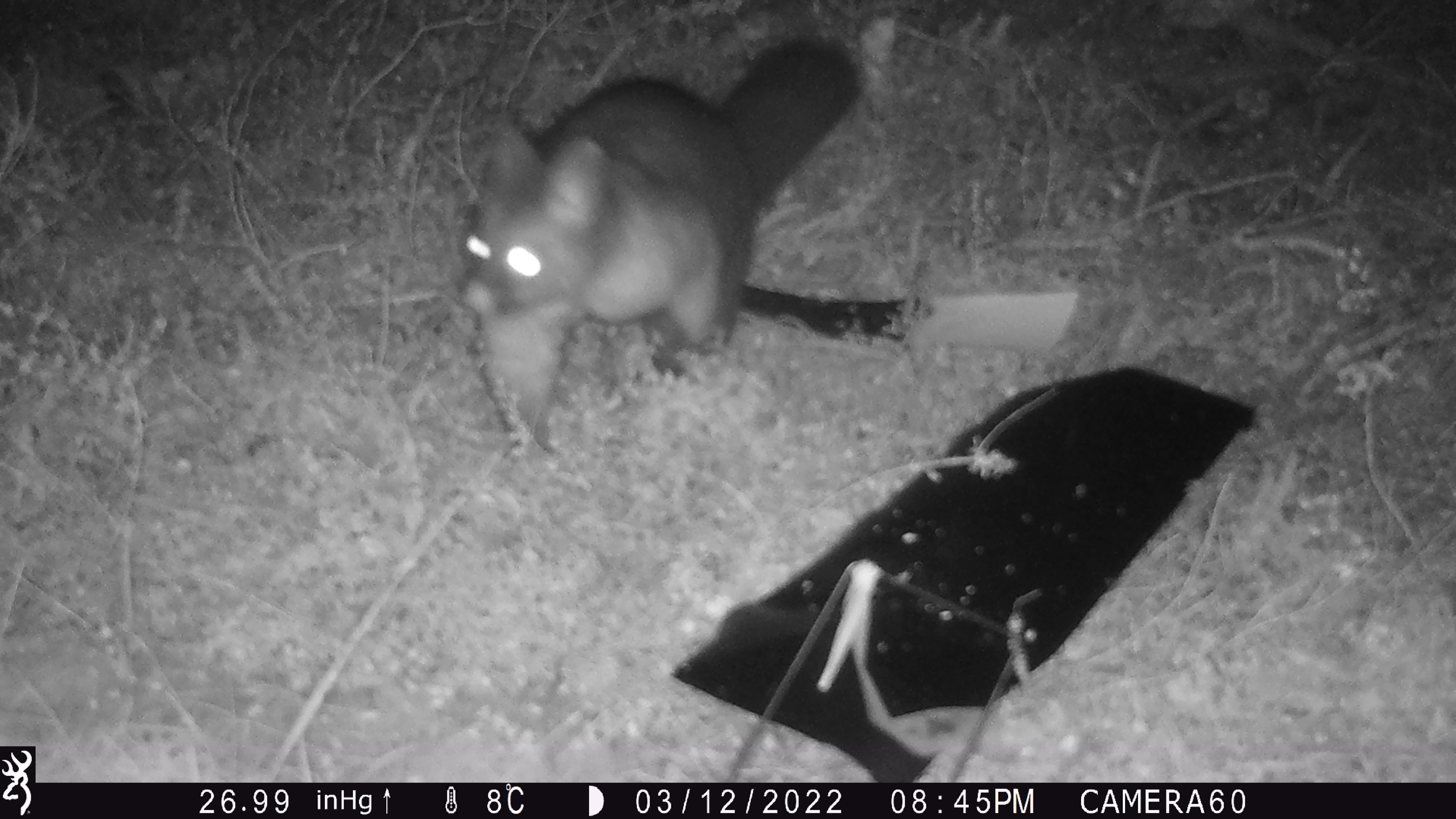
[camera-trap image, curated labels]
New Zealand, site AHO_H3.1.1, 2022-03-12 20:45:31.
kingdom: Animalia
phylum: Chordata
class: Mammalia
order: Diprotodontia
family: Phalangeridae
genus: Trichosurus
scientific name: Trichosurus vulpecula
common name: common brushtail possum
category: possum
Possum (common brushtail possum) (Trichosurus vulpecula).